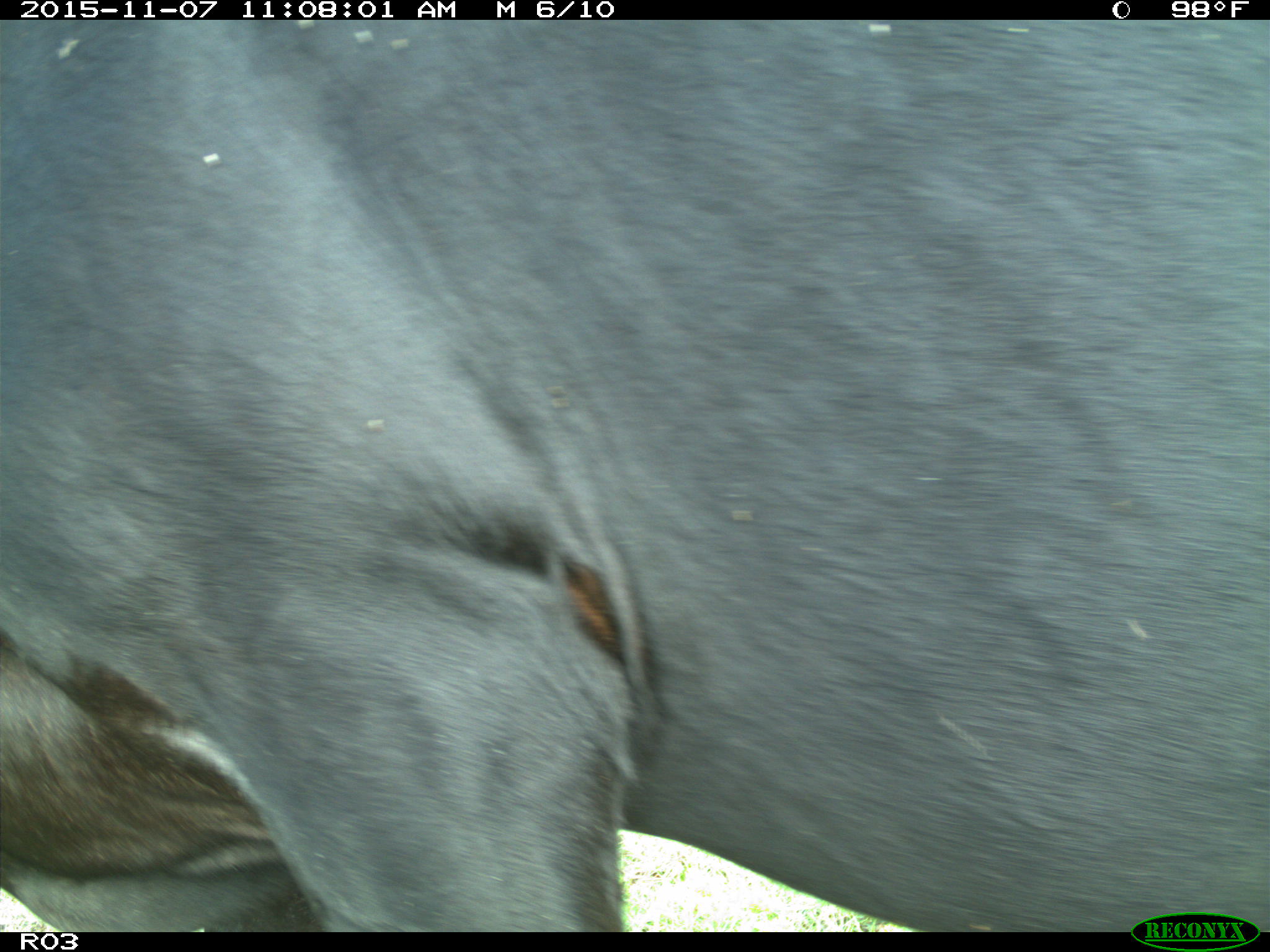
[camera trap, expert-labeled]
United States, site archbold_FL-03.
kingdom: Animalia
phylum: Chordata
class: Mammalia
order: Artiodactyla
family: Bovidae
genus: Bos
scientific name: Bos taurus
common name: domestic cow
Bos taurus (domestic cow).